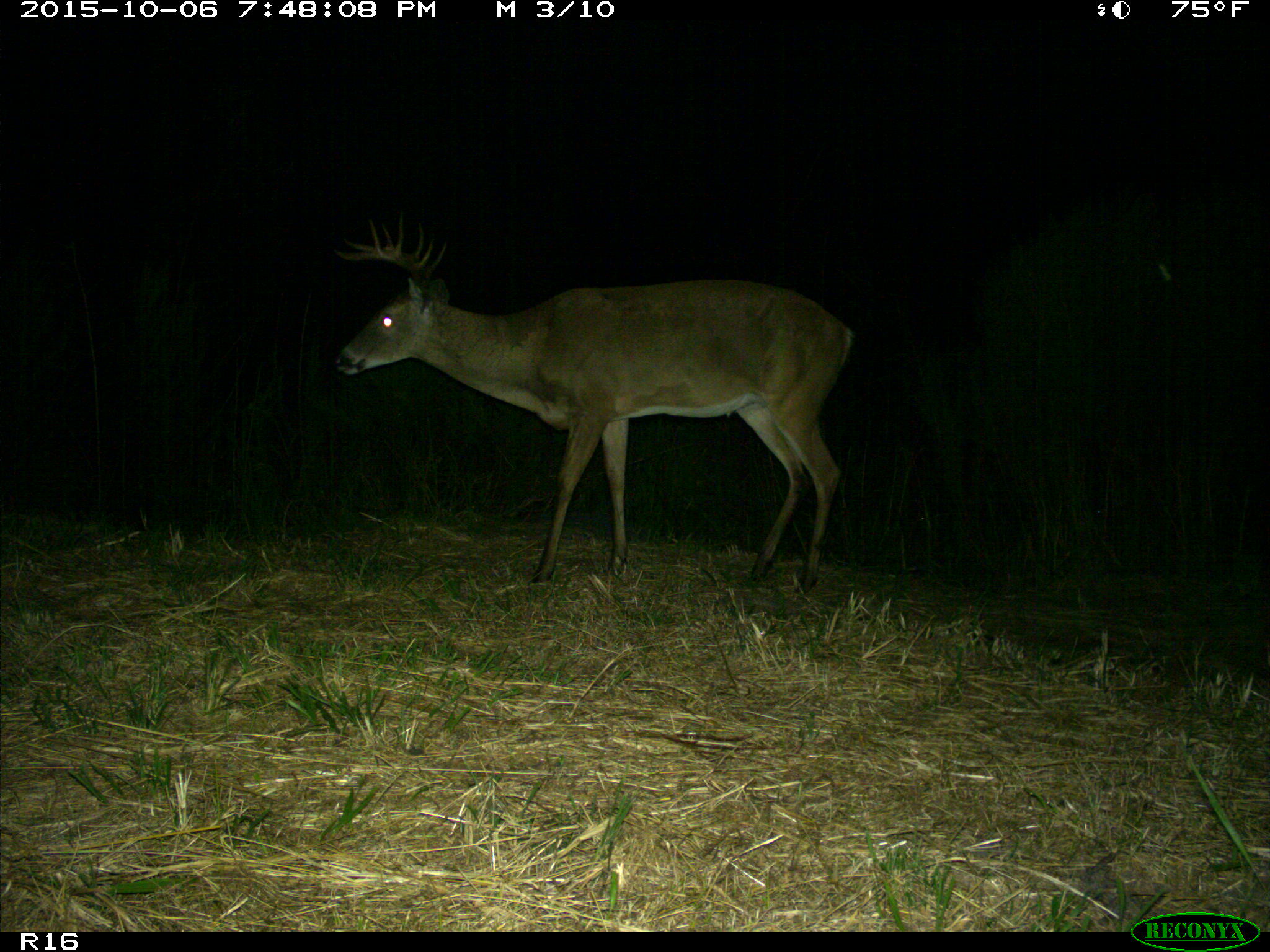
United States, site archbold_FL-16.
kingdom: Animalia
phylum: Chordata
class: Mammalia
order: Artiodactyla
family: Cervidae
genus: Odocoileus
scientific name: Odocoileus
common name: deer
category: unidentified deer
Unidentified deer (deer) (Odocoileus).